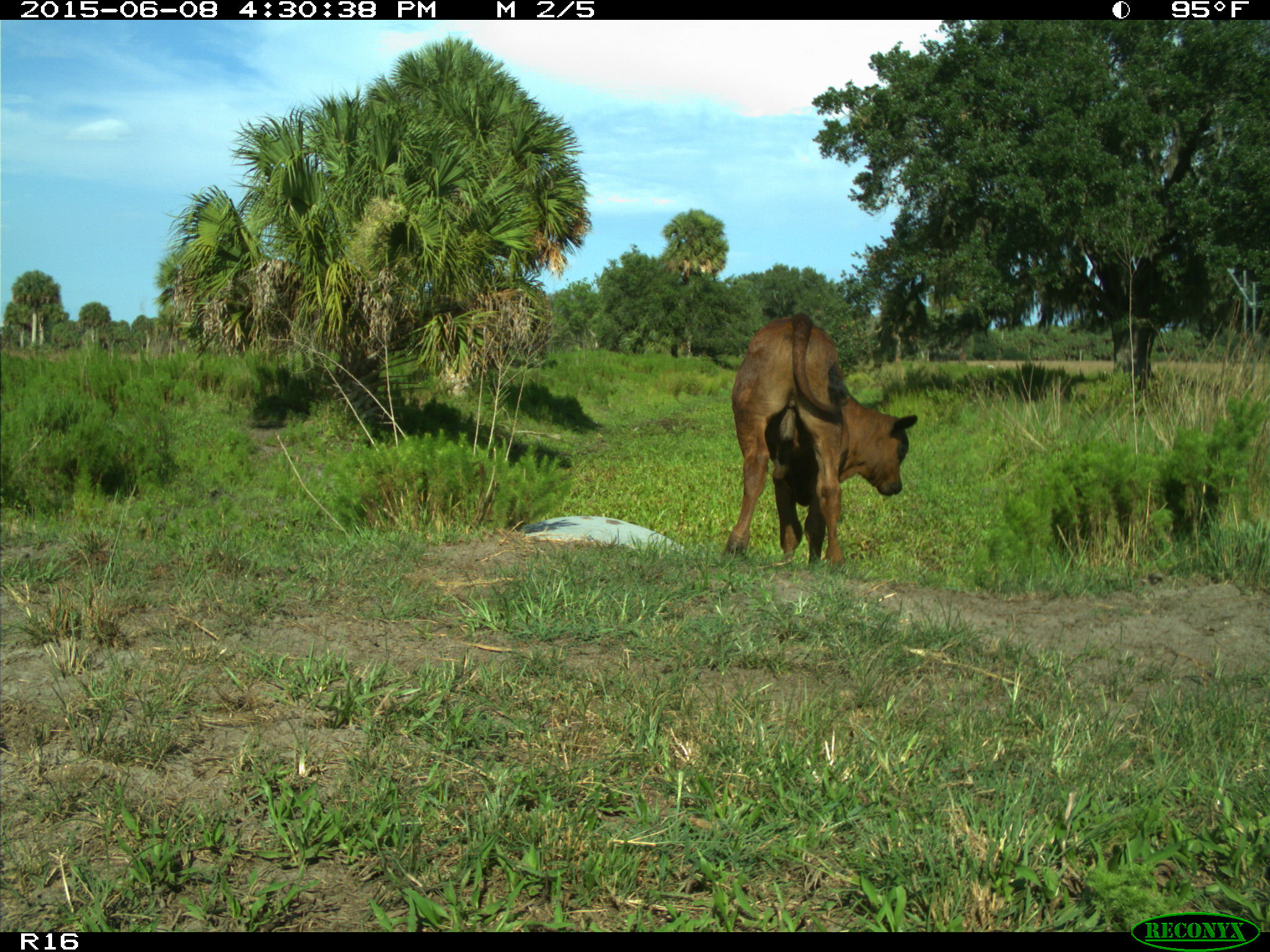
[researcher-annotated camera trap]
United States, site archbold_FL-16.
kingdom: Animalia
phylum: Chordata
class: Mammalia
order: Artiodactyla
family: Bovidae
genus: Bos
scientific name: Bos taurus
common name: domestic cow